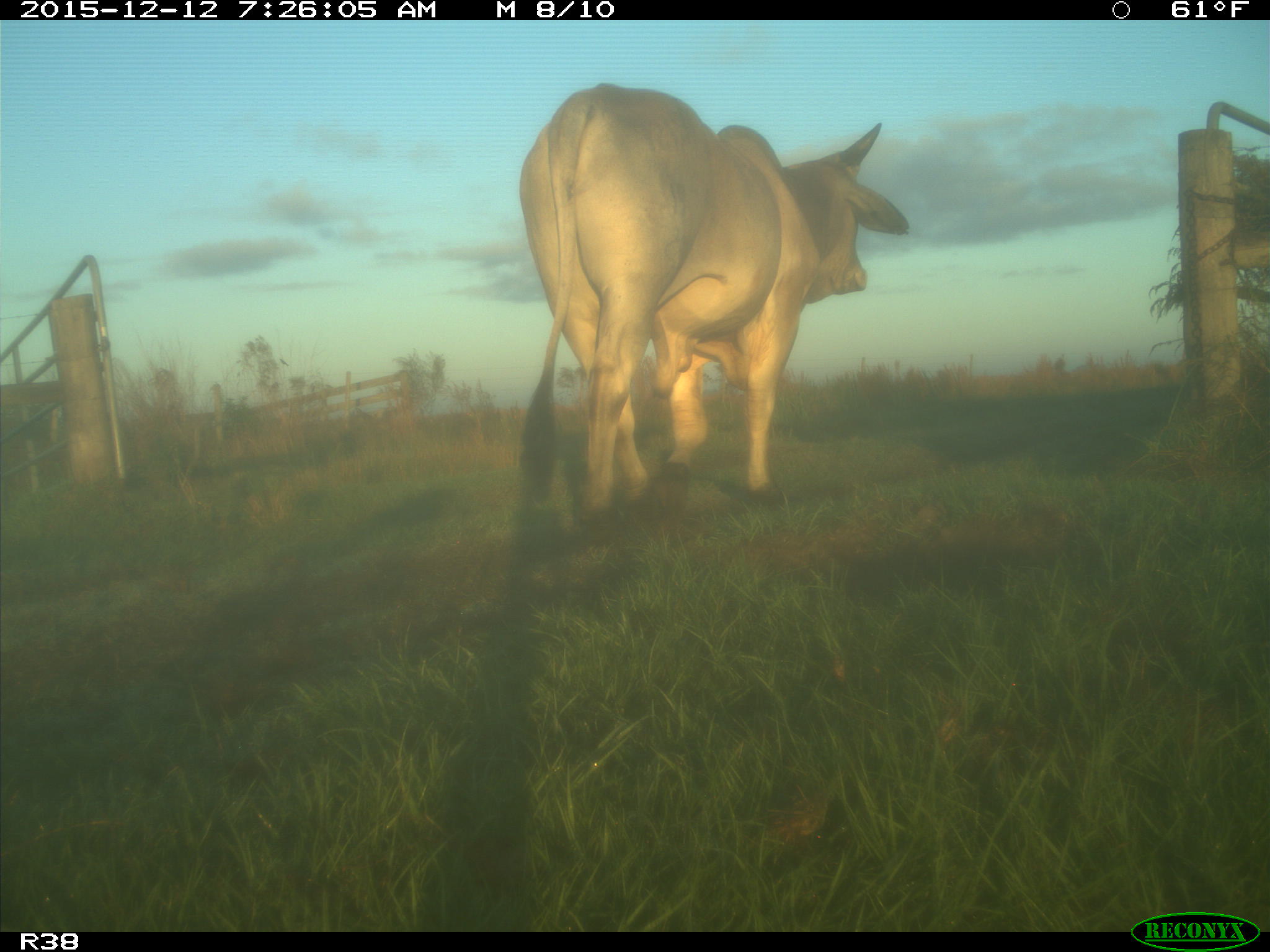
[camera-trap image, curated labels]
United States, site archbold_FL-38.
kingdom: Animalia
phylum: Chordata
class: Mammalia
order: Artiodactyla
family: Bovidae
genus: Bos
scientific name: Bos taurus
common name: domestic cow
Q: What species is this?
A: Bos taurus (domestic cow).